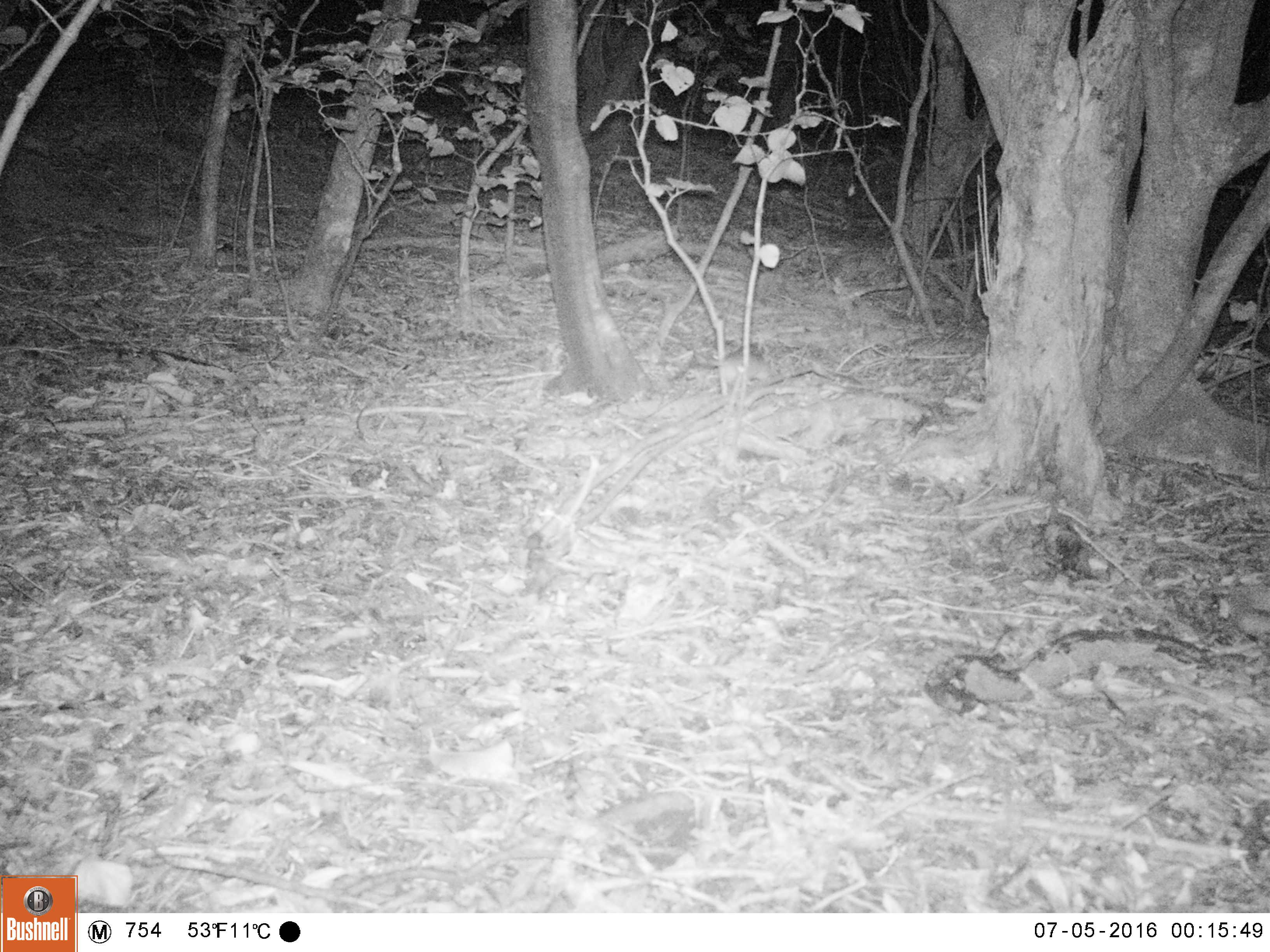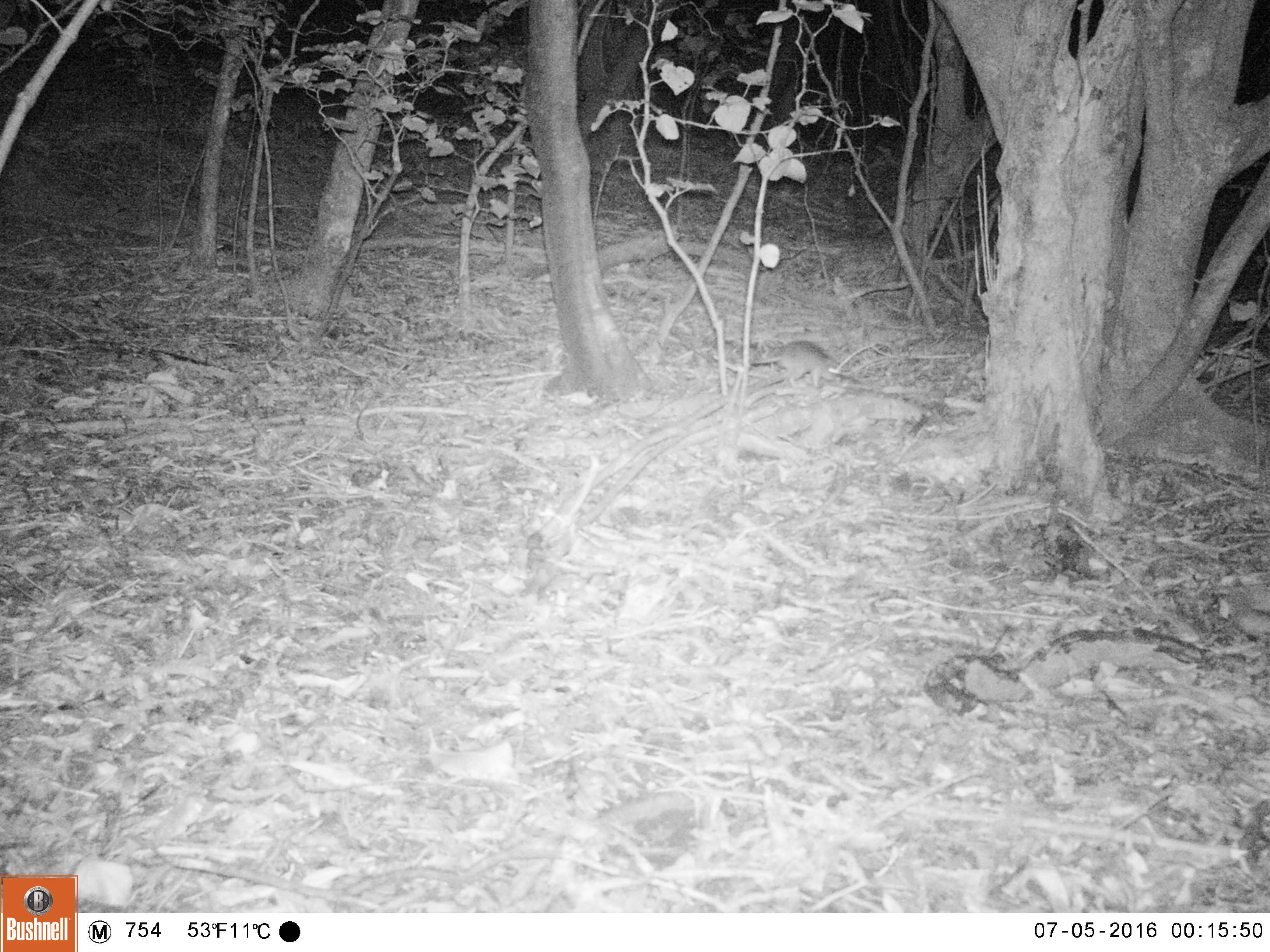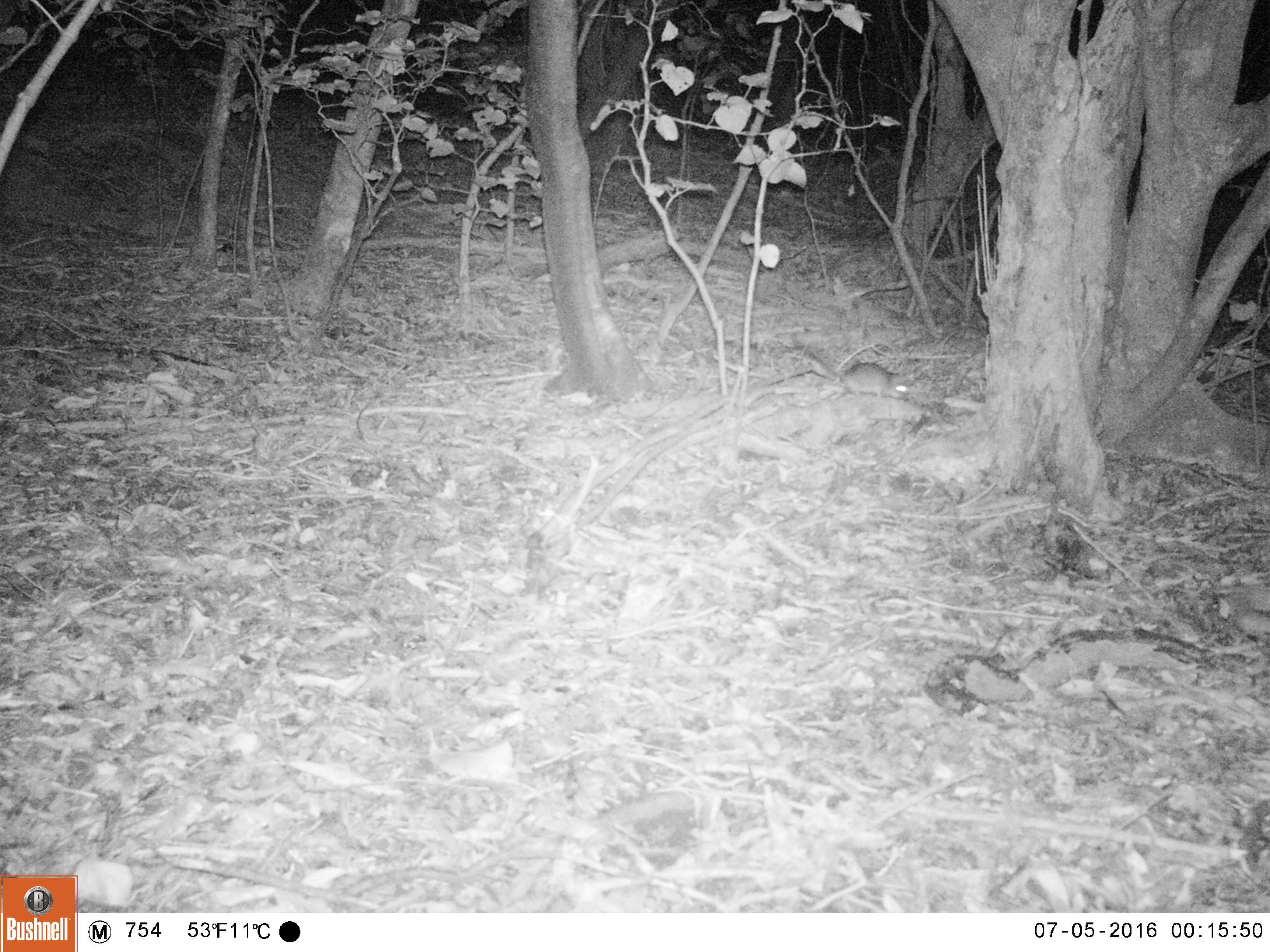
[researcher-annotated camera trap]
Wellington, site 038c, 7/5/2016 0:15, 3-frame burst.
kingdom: Animalia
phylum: Chordata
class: Mammalia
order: Rodentia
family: Muridae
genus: Mus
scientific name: Mus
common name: mouse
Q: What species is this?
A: Mouse (Mus).